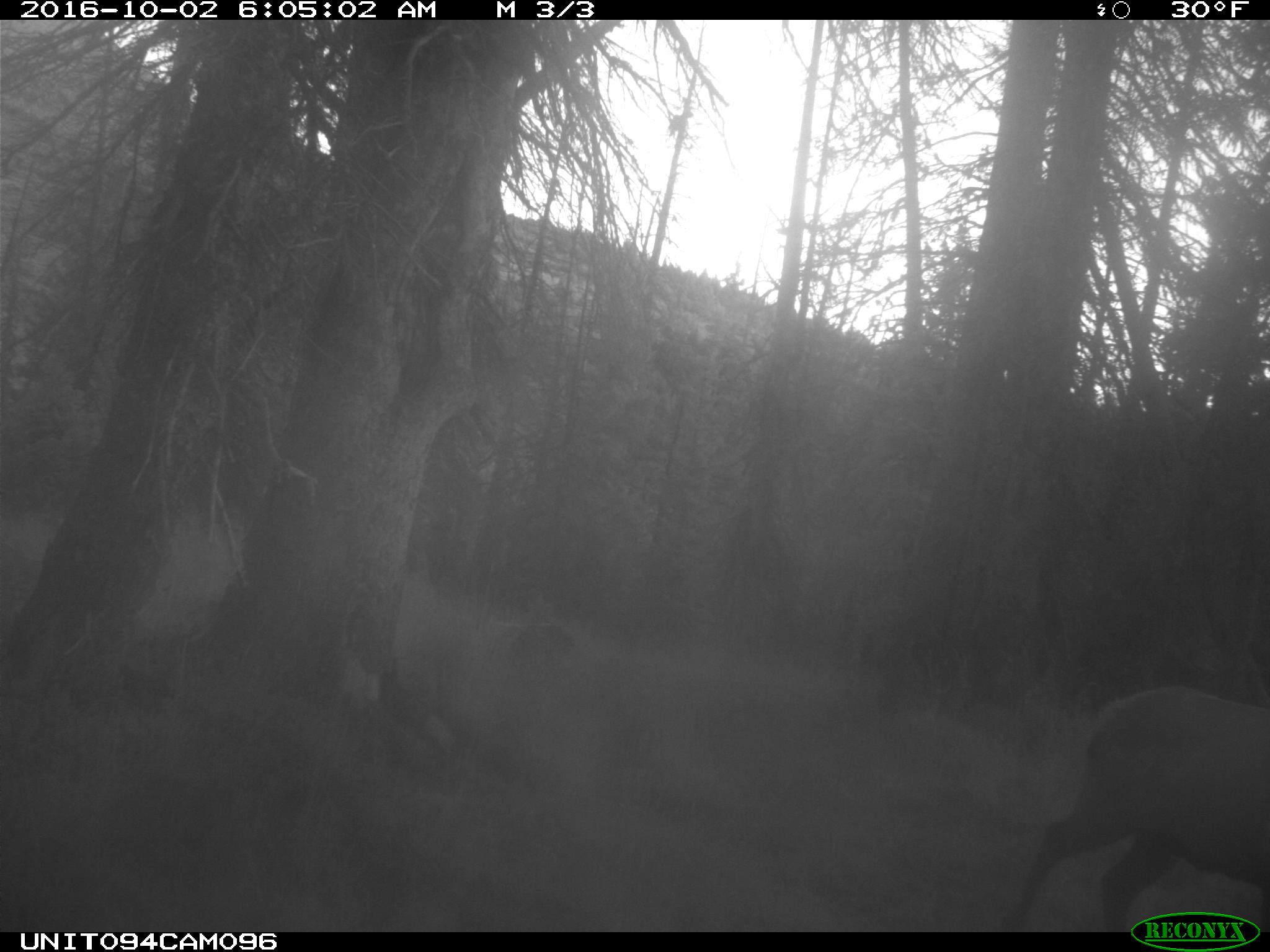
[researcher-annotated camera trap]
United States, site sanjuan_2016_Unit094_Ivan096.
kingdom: Animalia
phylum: Chordata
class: Mammalia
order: Artiodactyla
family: Cervidae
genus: Cervus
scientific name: Cervus elaphus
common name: red deer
Cervus elaphus (red deer).